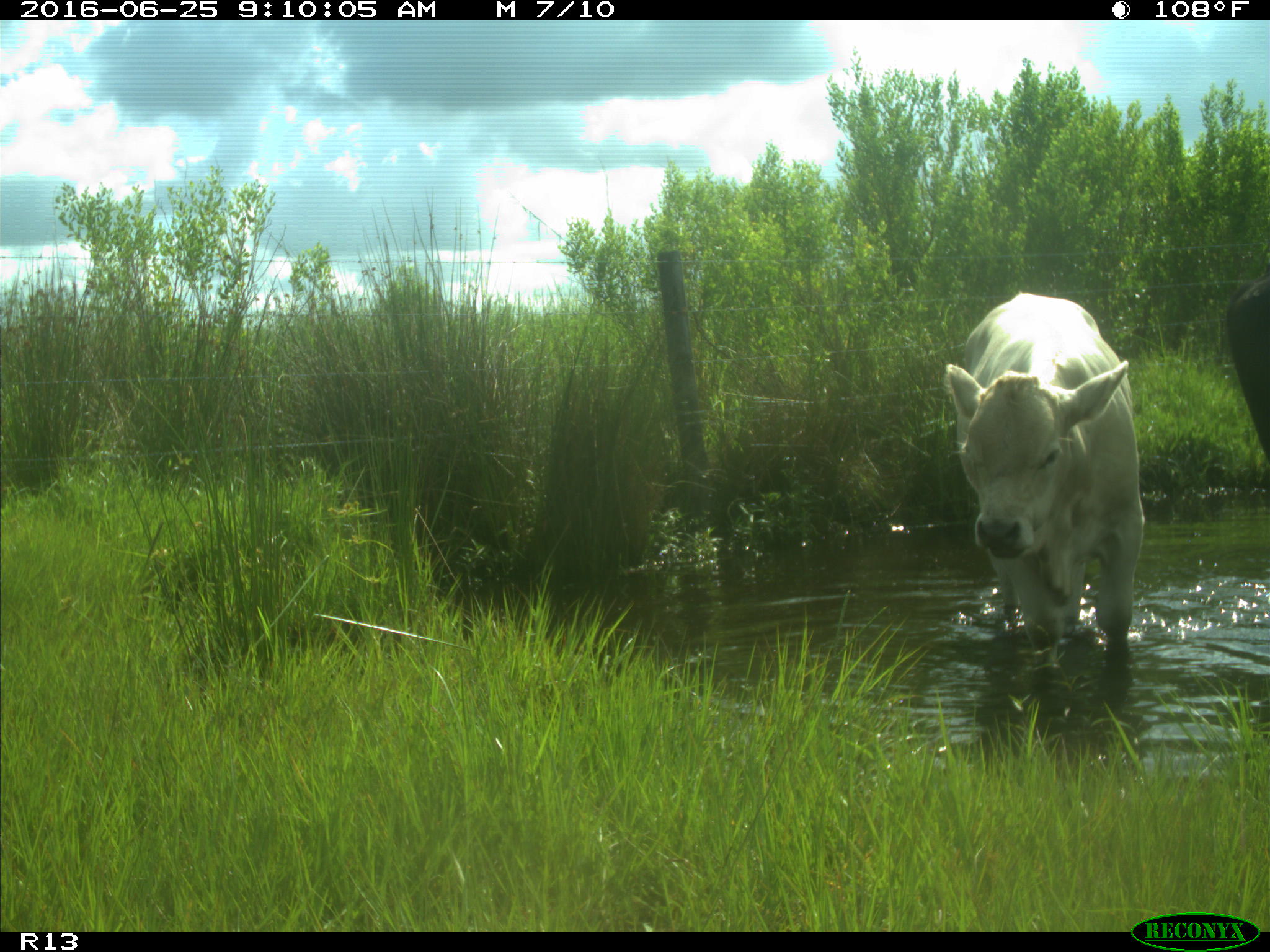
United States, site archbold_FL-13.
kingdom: Animalia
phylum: Chordata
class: Mammalia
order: Artiodactyla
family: Bovidae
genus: Bos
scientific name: Bos taurus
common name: domestic cow